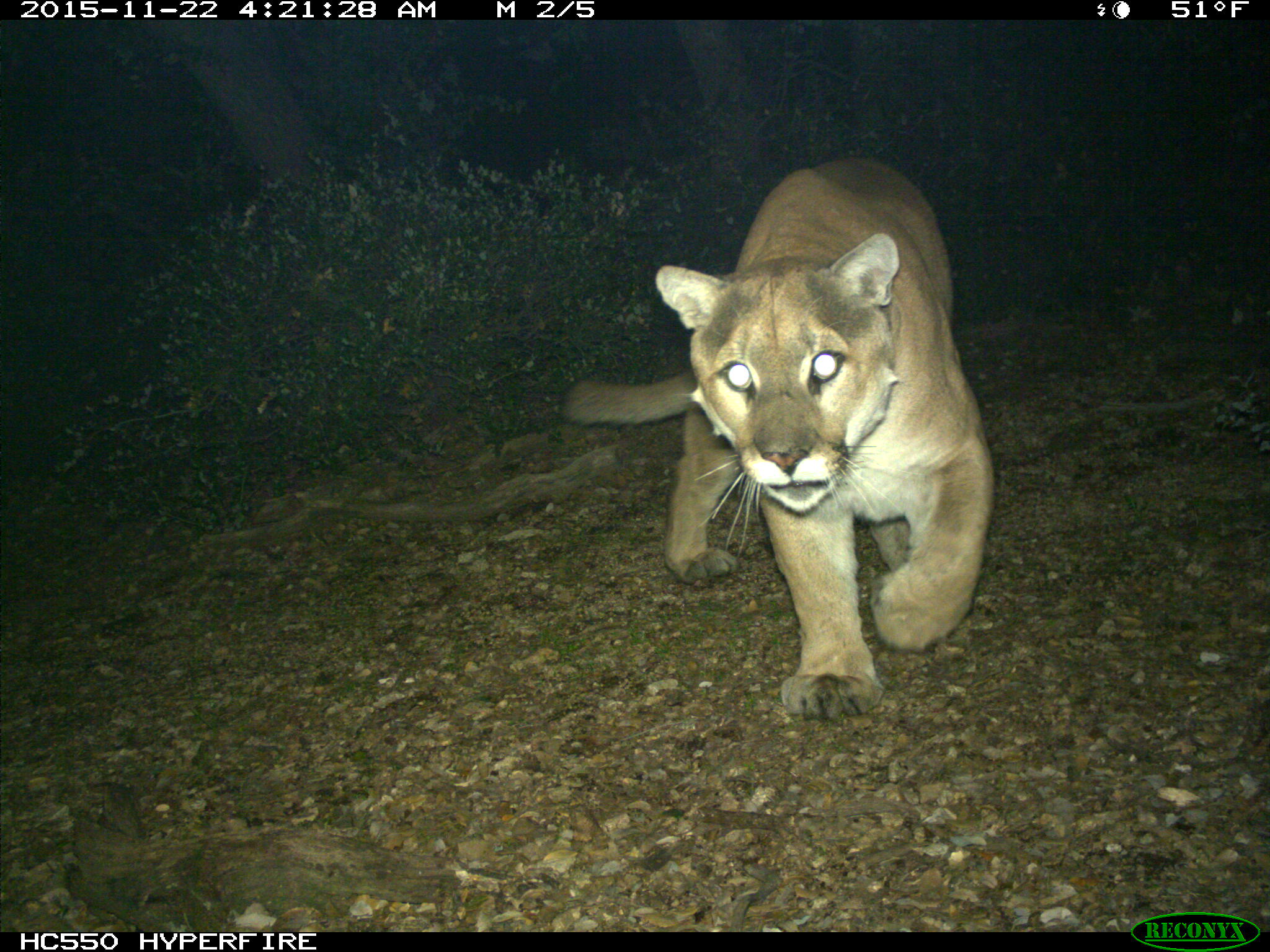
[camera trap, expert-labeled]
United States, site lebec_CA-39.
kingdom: Animalia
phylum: Chordata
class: Mammalia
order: Carnivora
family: Felidae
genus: Puma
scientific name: Puma concolor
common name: mountain lion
Puma concolor (mountain lion).